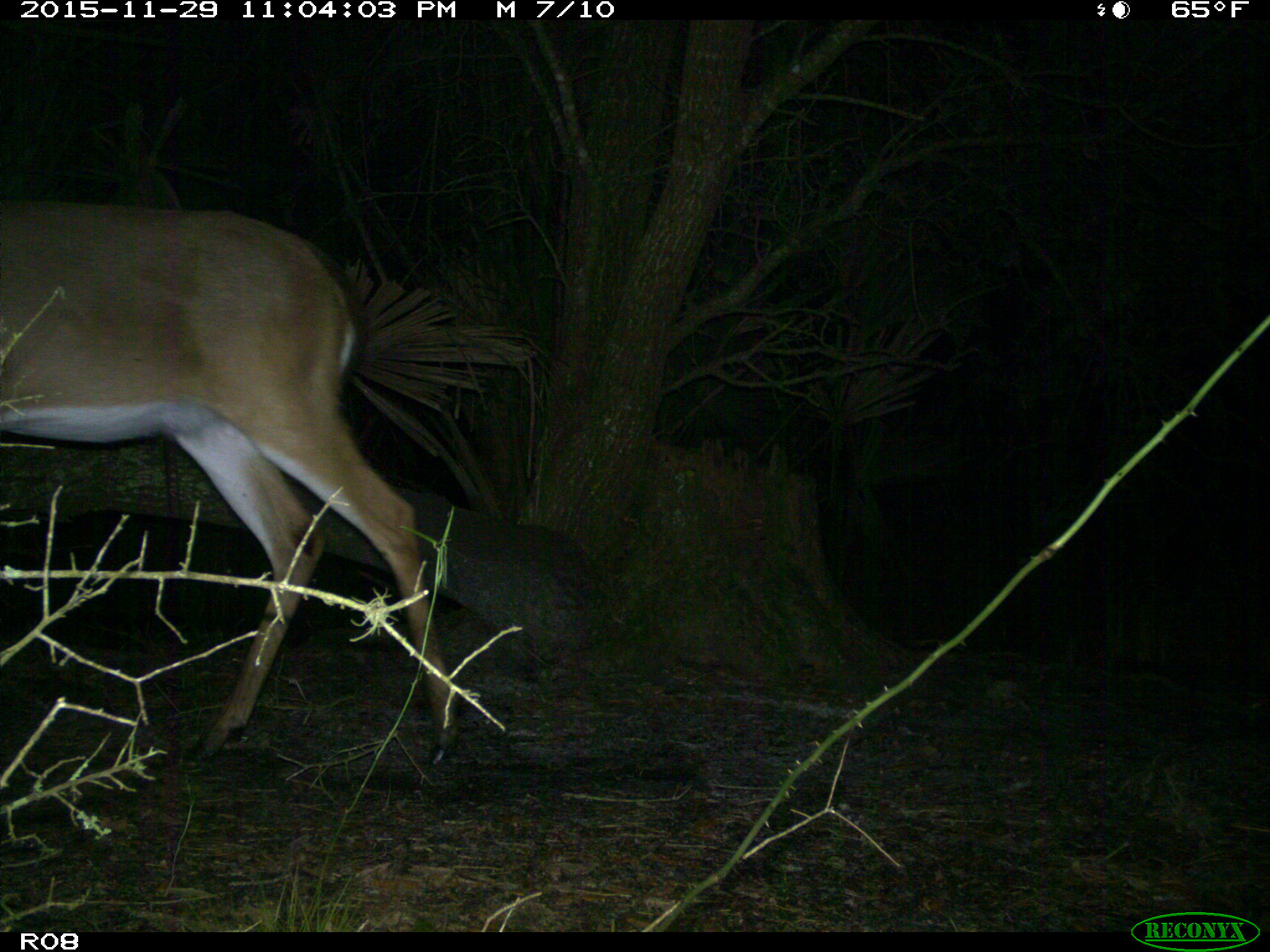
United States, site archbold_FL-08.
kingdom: Animalia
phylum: Chordata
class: Mammalia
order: Artiodactyla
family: Cervidae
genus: Odocoileus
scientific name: Odocoileus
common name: deer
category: unidentified deer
Unidentified deer (deer) (Odocoileus).